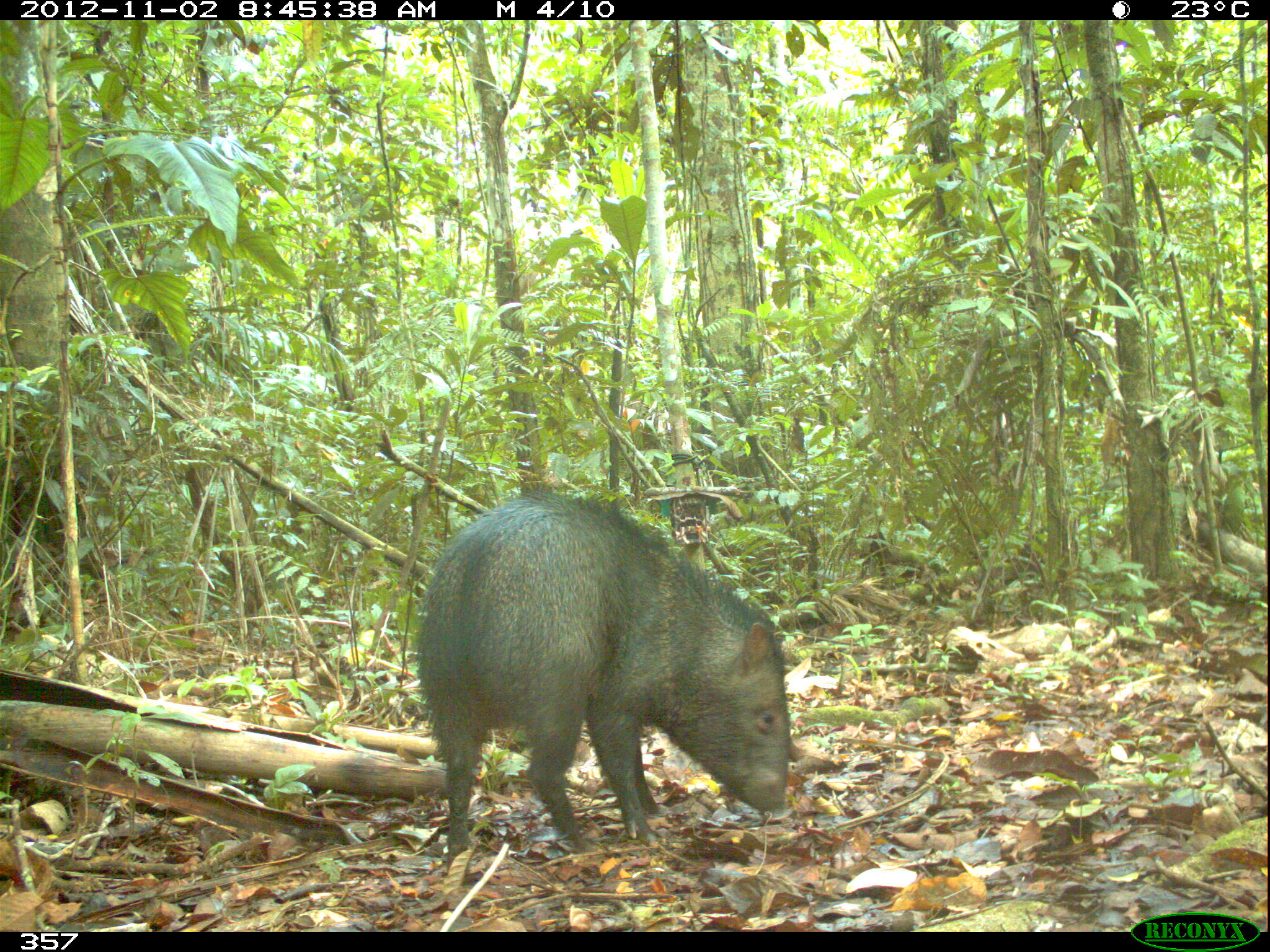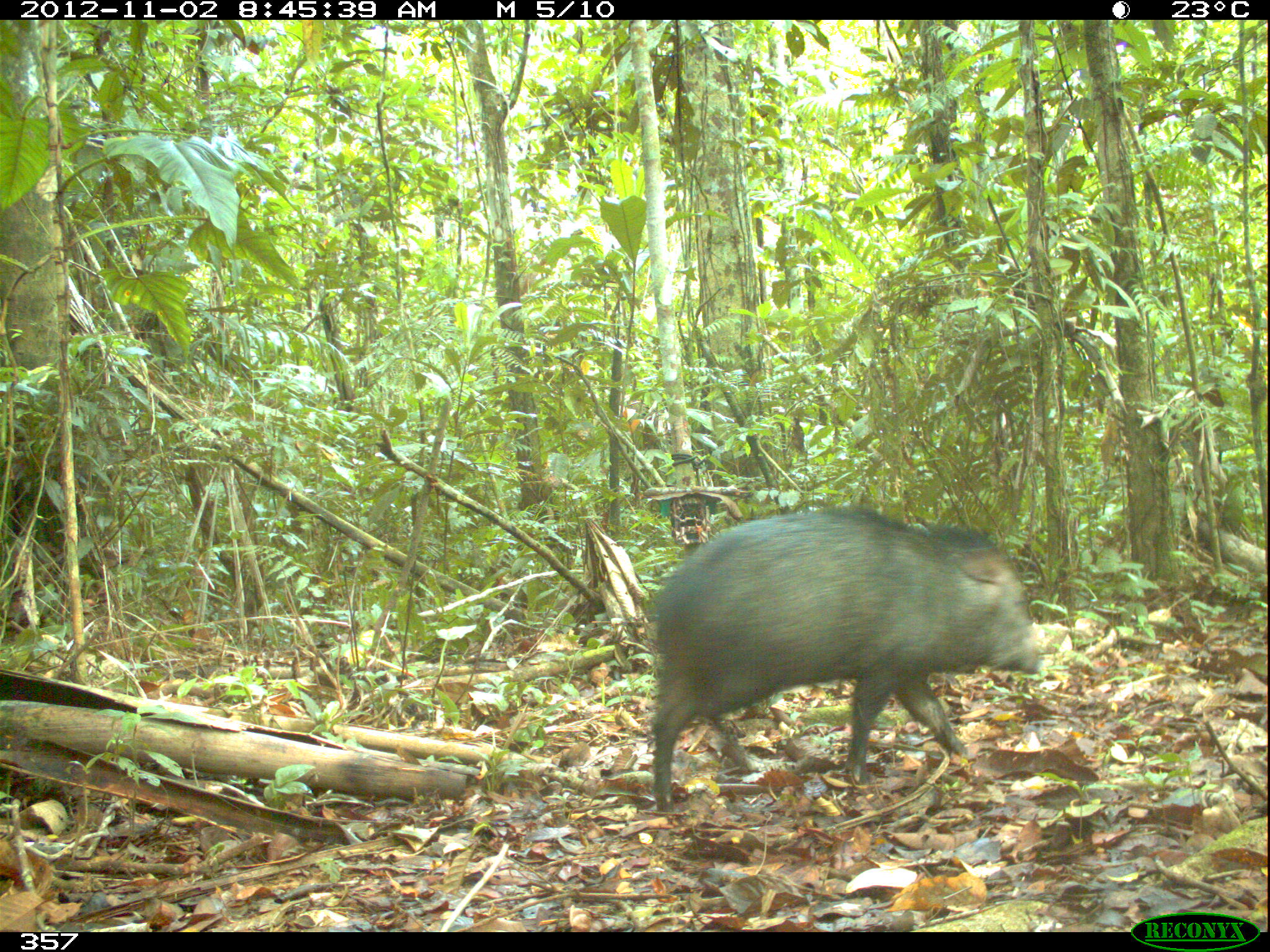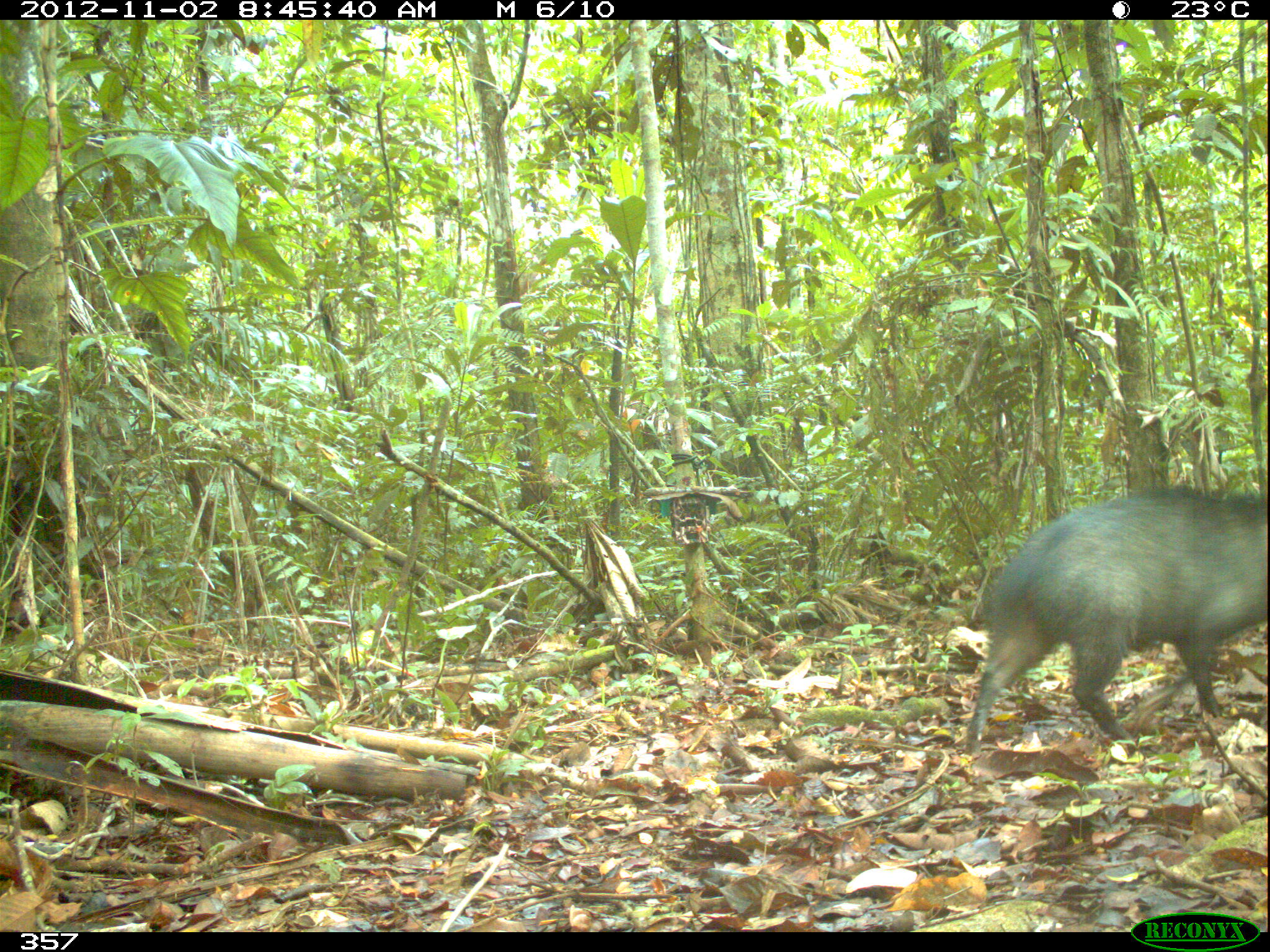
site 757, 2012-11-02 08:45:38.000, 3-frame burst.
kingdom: Animalia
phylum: Chordata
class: Mammalia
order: Artiodactyla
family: Tayassuidae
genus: Pecari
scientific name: Pecari tajacu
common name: collared peccary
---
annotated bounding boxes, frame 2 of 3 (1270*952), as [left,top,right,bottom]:
pecari tajacu: [647,505,1042,811]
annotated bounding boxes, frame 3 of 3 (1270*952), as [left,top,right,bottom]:
pecari tajacu: [965,487,1266,756]